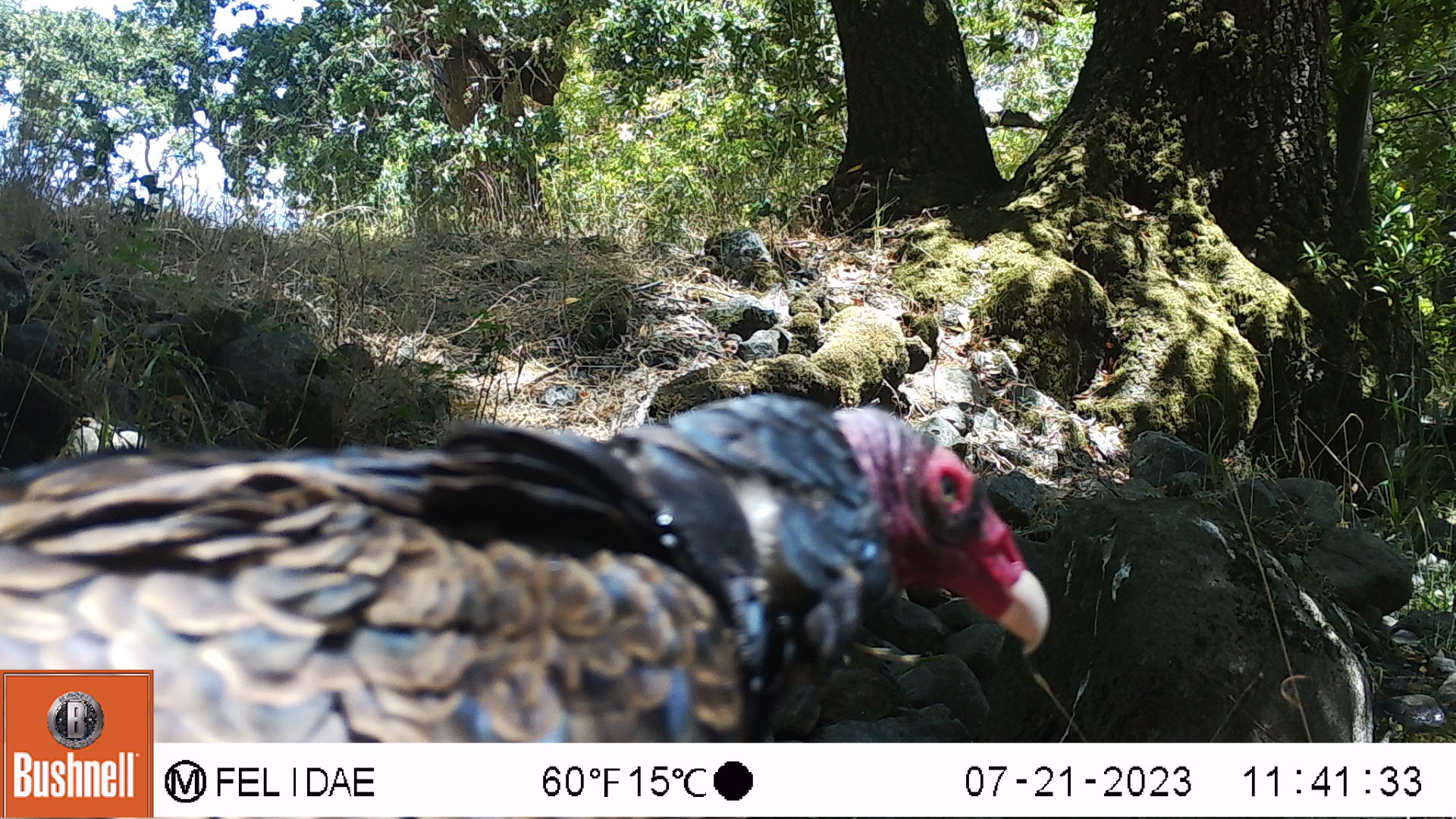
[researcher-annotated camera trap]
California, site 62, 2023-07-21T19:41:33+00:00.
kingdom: Animalia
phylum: Chordata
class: Aves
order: Cathartiformes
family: Cathartidae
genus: Cathartes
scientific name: Cathartes aura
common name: turkey vulture